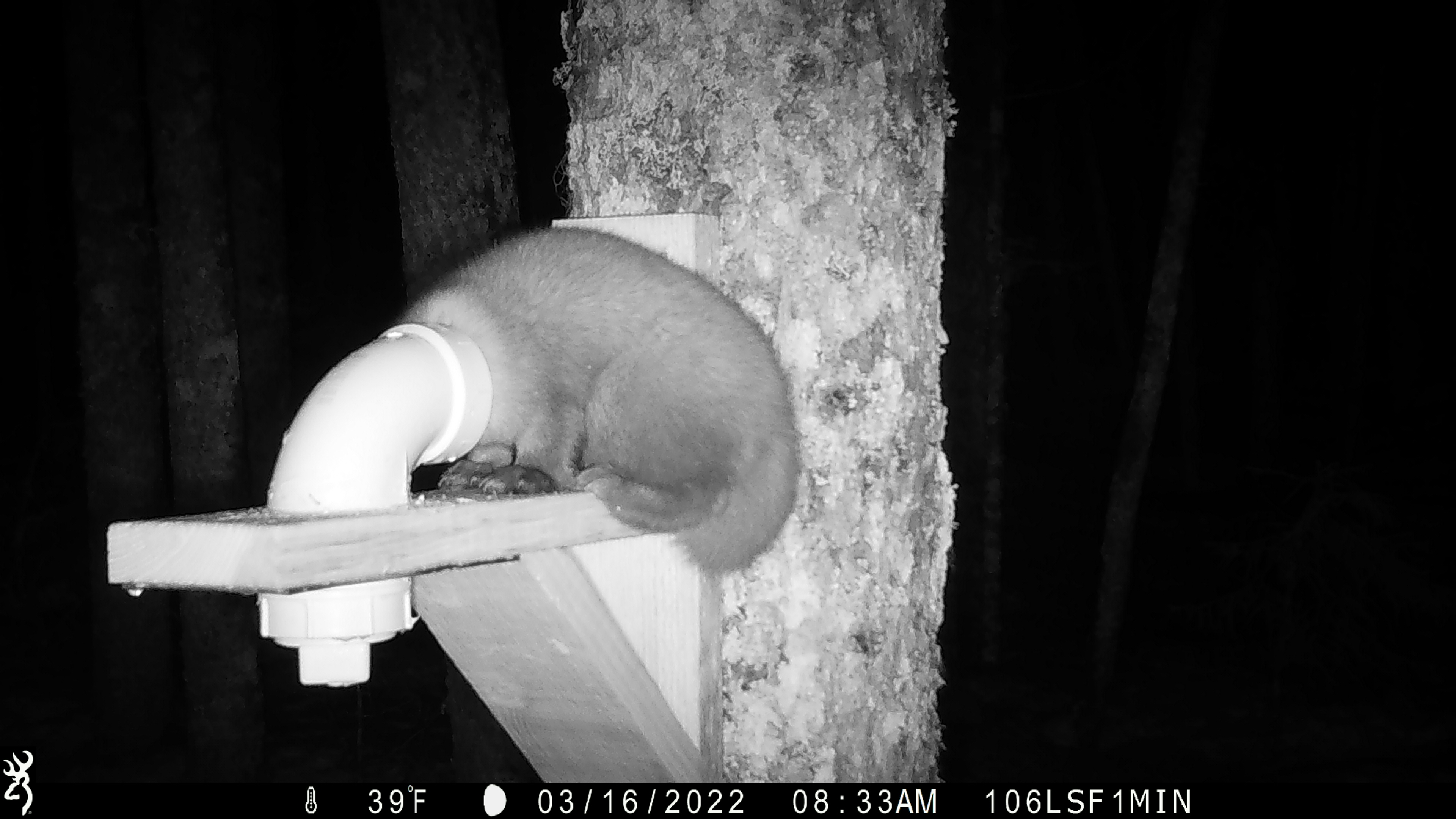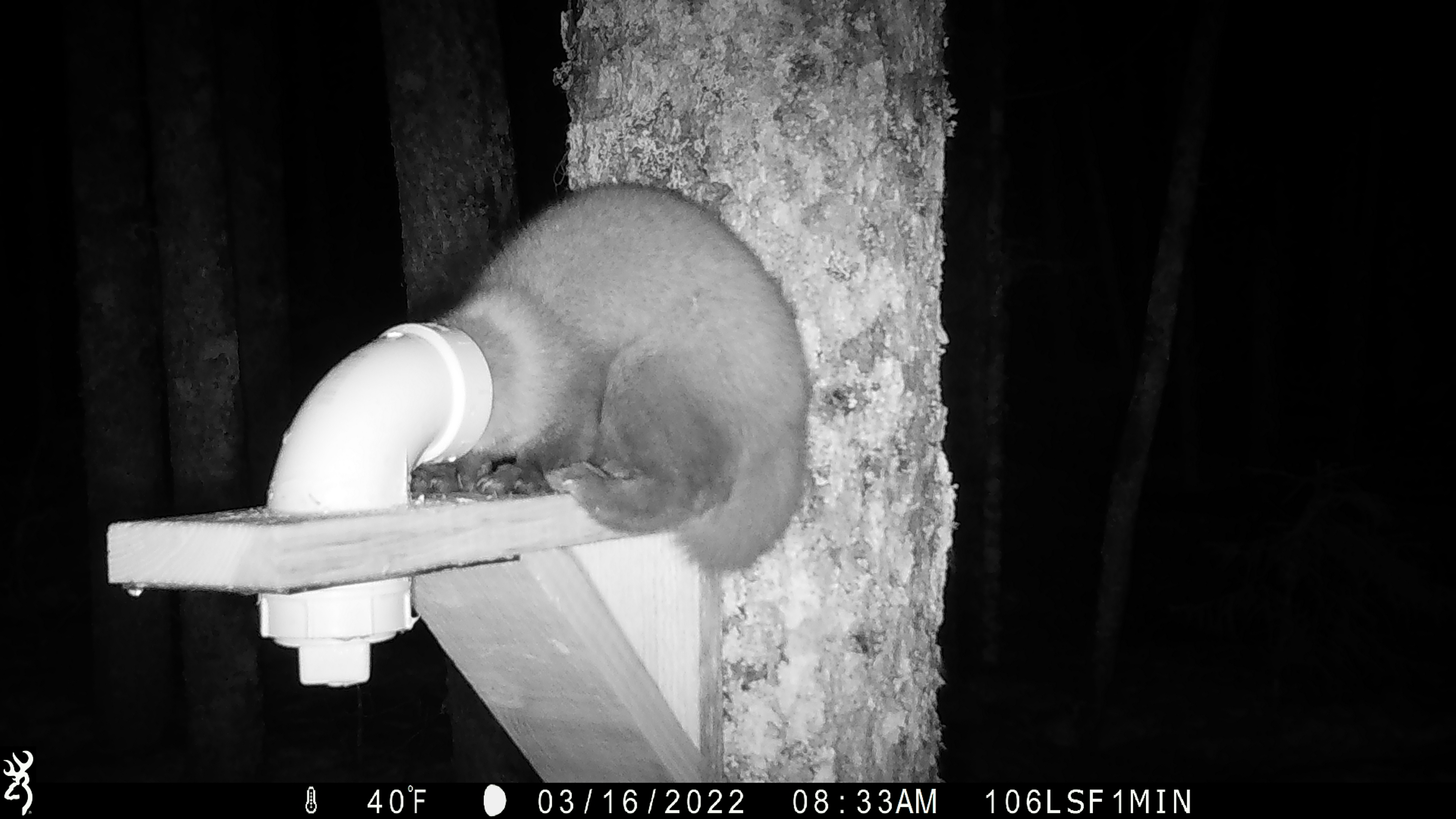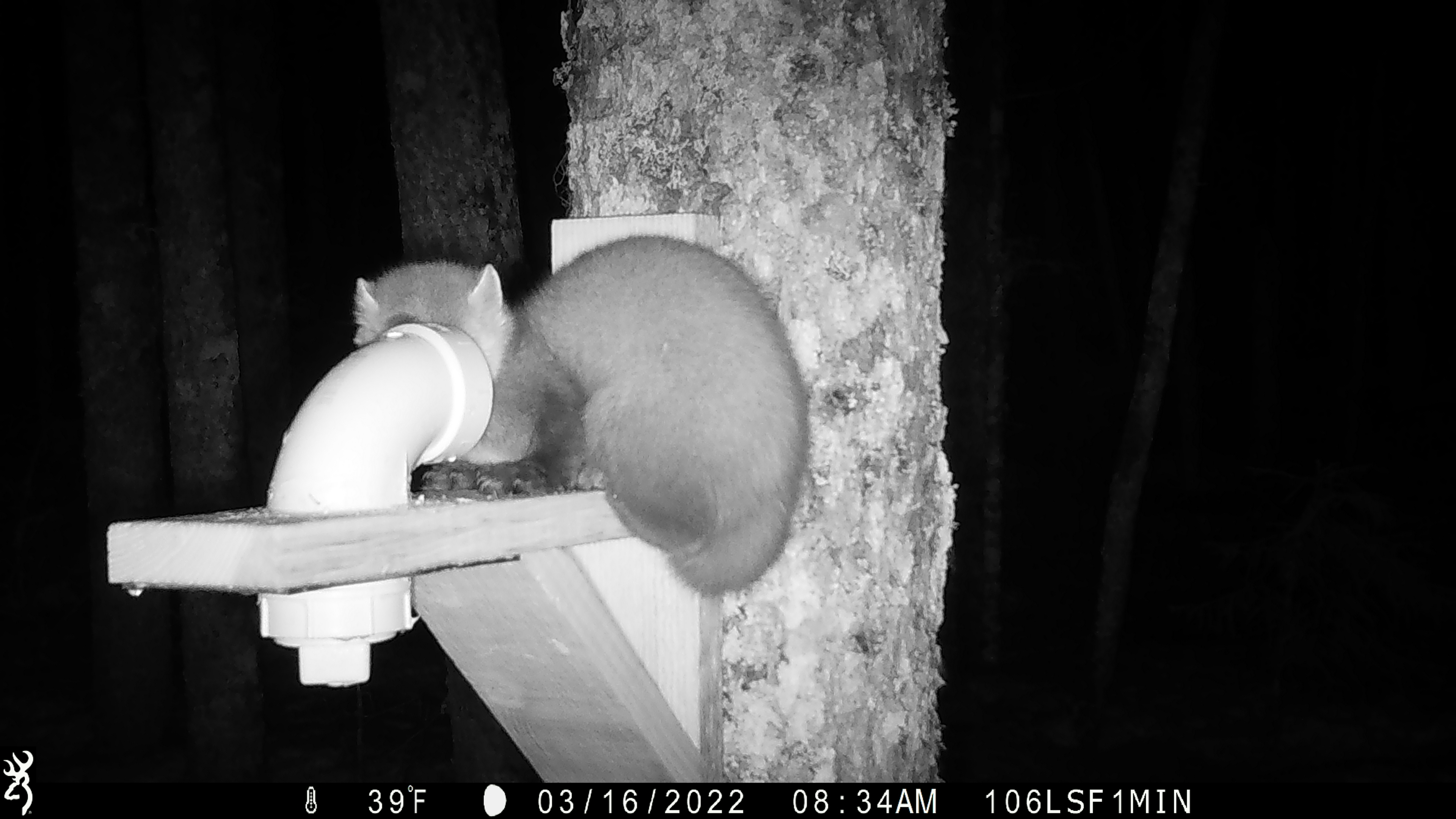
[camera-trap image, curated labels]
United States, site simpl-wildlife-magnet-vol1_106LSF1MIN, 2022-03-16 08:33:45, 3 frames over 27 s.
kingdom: Animalia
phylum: Chordata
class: Mammalia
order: Carnivora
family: Mustelidae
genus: Martes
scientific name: Martes americana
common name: american marten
American marten (Martes americana).